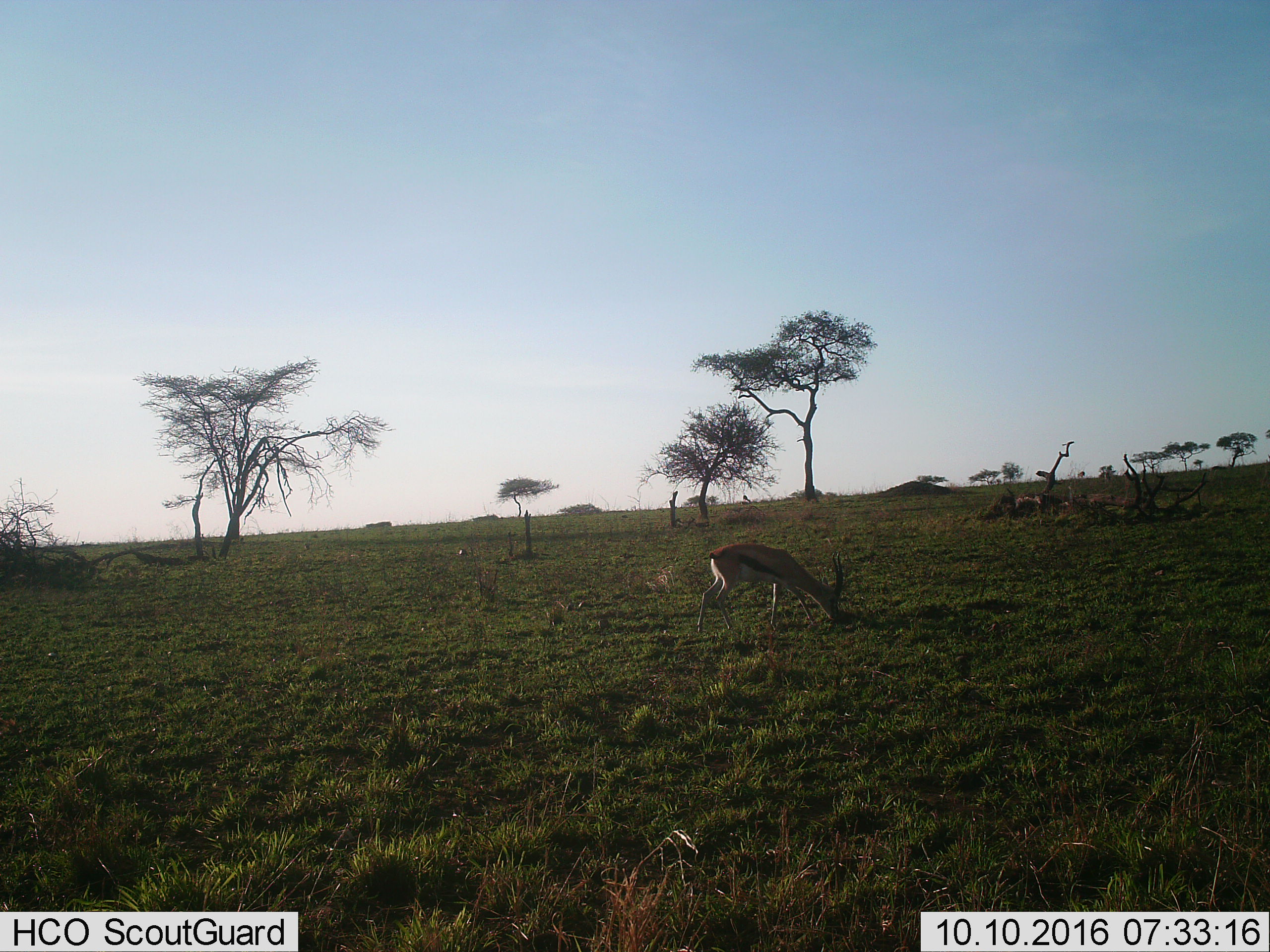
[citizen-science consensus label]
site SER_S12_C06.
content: unidentified animal